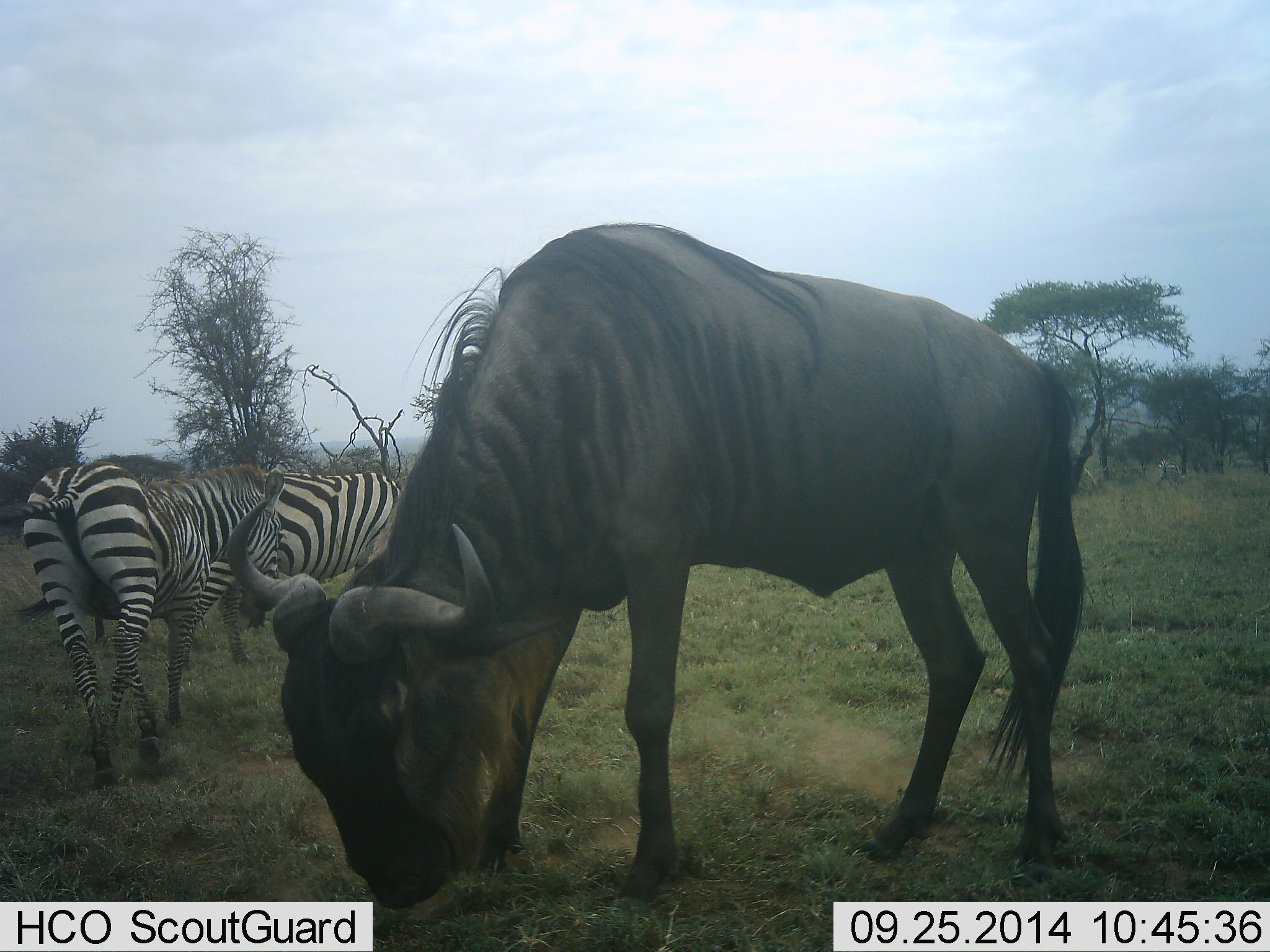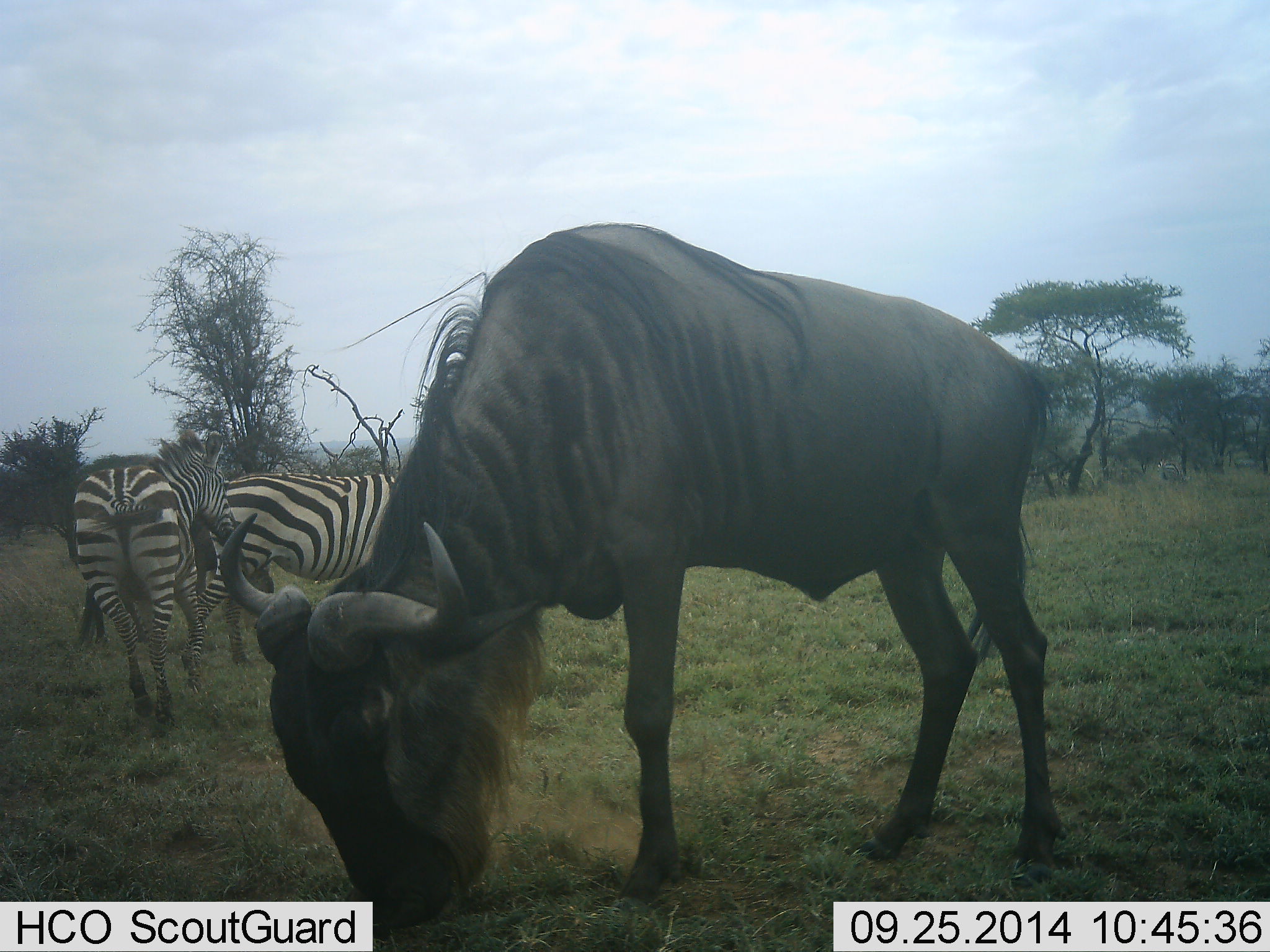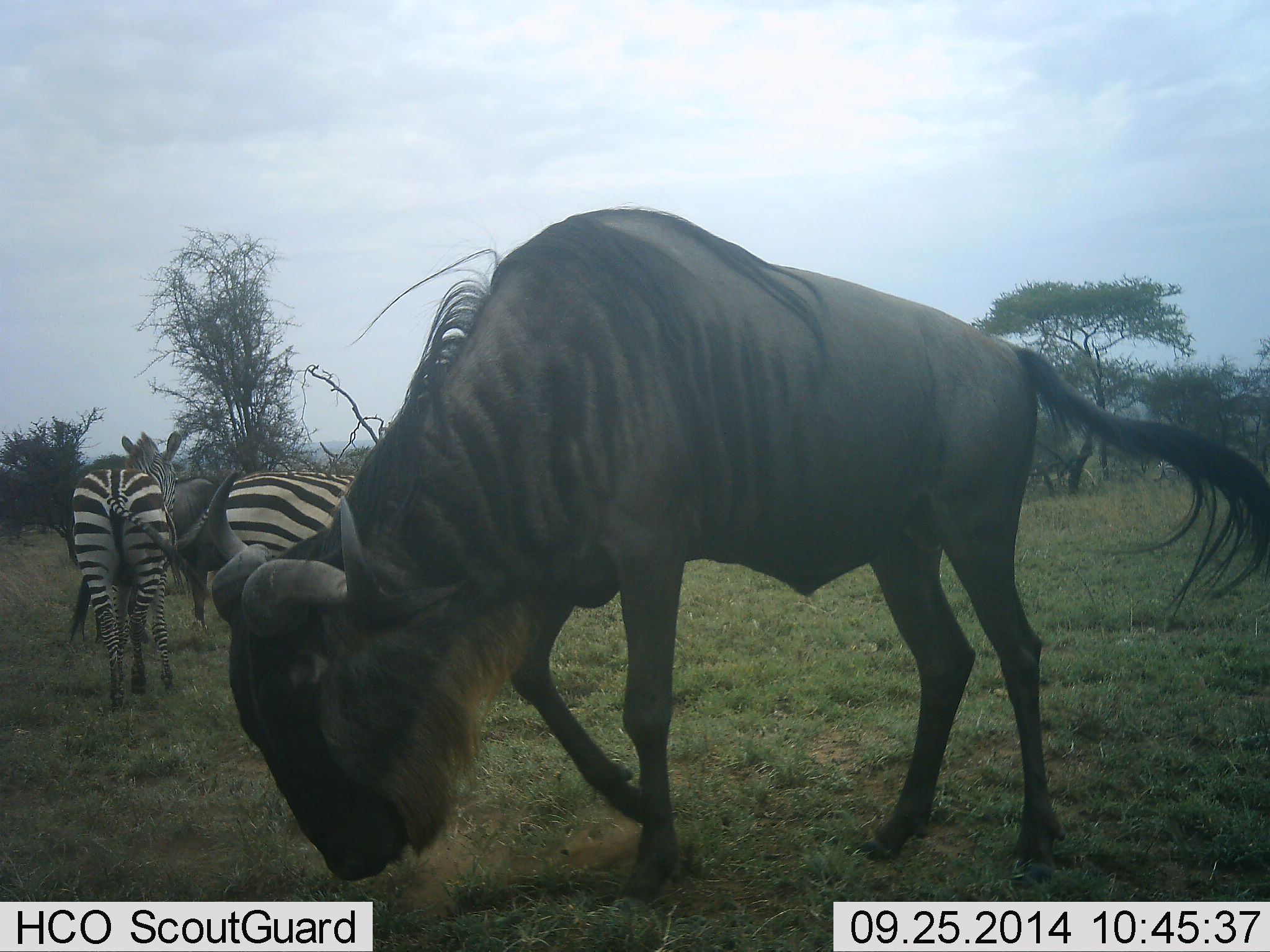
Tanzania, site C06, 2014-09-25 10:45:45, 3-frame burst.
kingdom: Animalia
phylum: Chordata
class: Mammalia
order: Artiodactyla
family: Bovidae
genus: Connochaetes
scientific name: Connochaetes taurinus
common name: blue wildebeest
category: wildebeest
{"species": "wildebeest (blue wildebeest) (Connochaetes taurinus)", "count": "1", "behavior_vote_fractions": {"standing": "30%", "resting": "0%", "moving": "10%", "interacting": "0%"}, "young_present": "0%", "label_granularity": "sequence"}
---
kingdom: Animalia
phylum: Chordata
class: Mammalia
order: Perissodactyla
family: Equidae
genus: Equus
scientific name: Equus quagga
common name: plains zebra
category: zebra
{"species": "zebra (plains zebra) (Equus quagga)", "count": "2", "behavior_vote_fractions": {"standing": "50%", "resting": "0%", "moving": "60%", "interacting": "0%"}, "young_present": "0%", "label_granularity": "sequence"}